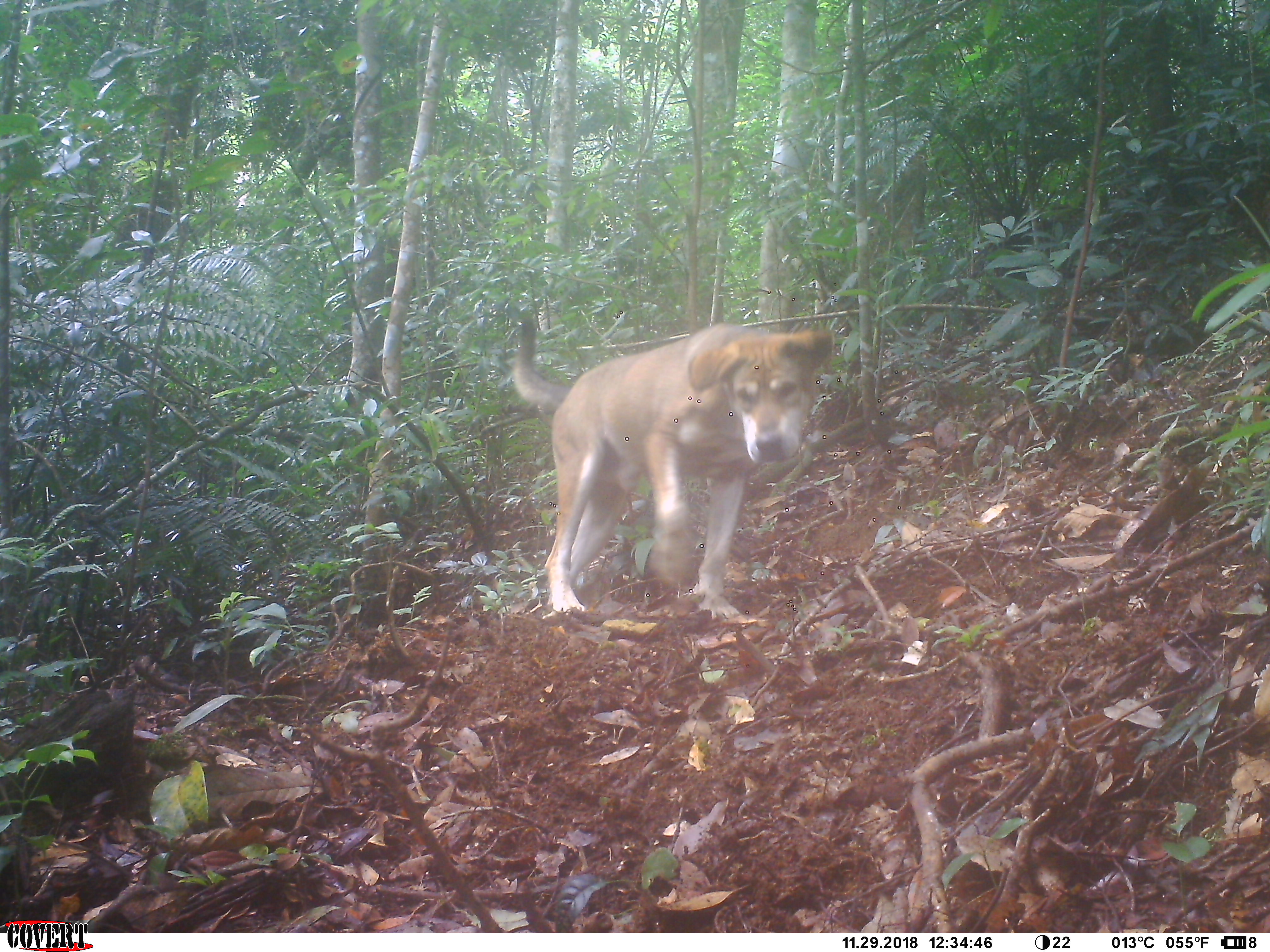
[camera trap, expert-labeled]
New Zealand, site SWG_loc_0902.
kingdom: Animalia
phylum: Chordata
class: Mammalia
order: Carnivora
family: Canidae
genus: Canis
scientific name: Canis familiaris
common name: domestic dog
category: dog